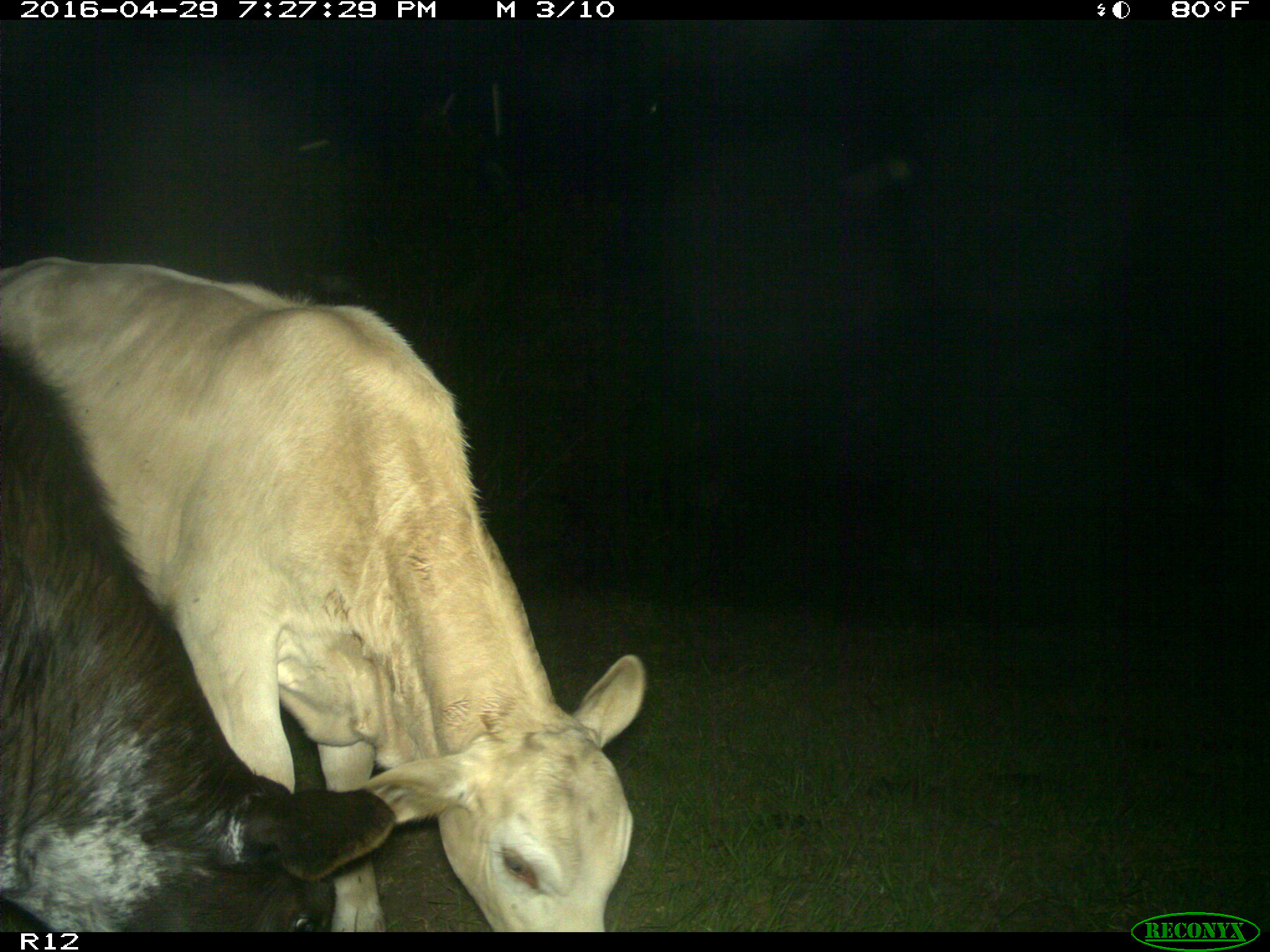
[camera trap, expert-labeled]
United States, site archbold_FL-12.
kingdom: Animalia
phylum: Chordata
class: Mammalia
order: Artiodactyla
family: Bovidae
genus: Bos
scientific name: Bos taurus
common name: domestic cow